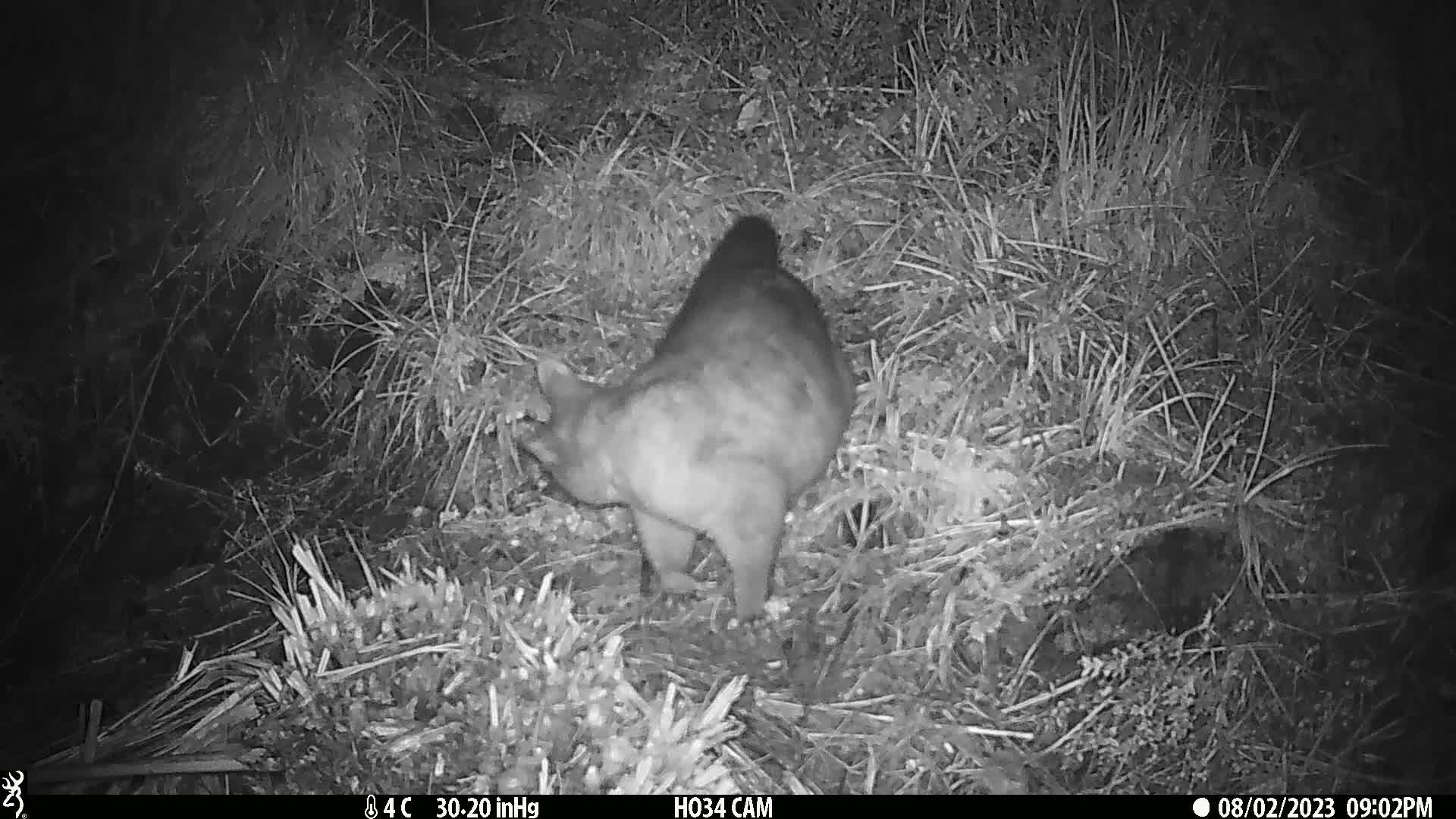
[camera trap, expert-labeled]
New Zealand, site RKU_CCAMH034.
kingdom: Animalia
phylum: Chordata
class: Mammalia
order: Diprotodontia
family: Phalangeridae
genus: Trichosurus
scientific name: Trichosurus vulpecula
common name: common brushtail possum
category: possum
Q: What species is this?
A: Possum (common brushtail possum) (Trichosurus vulpecula).